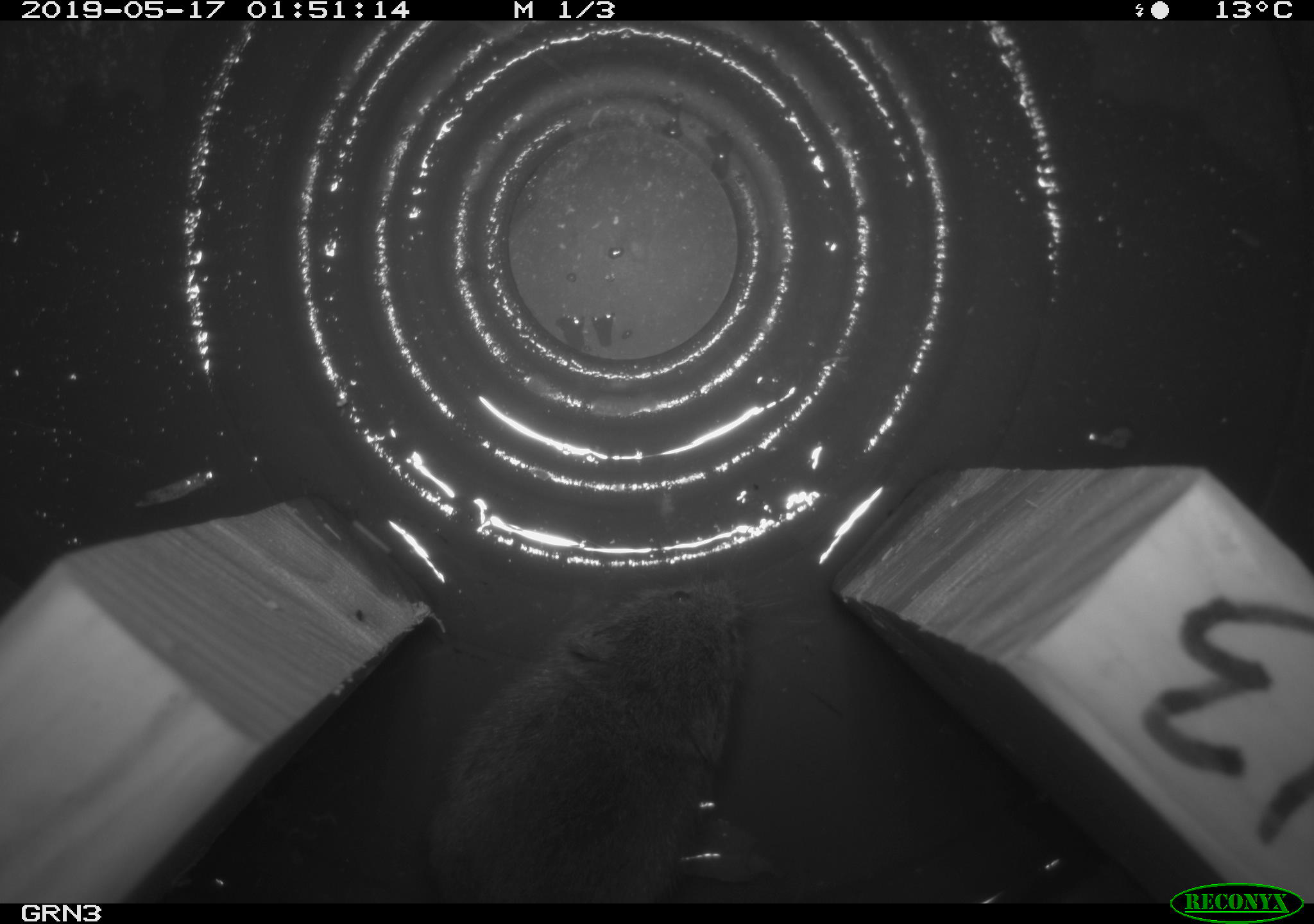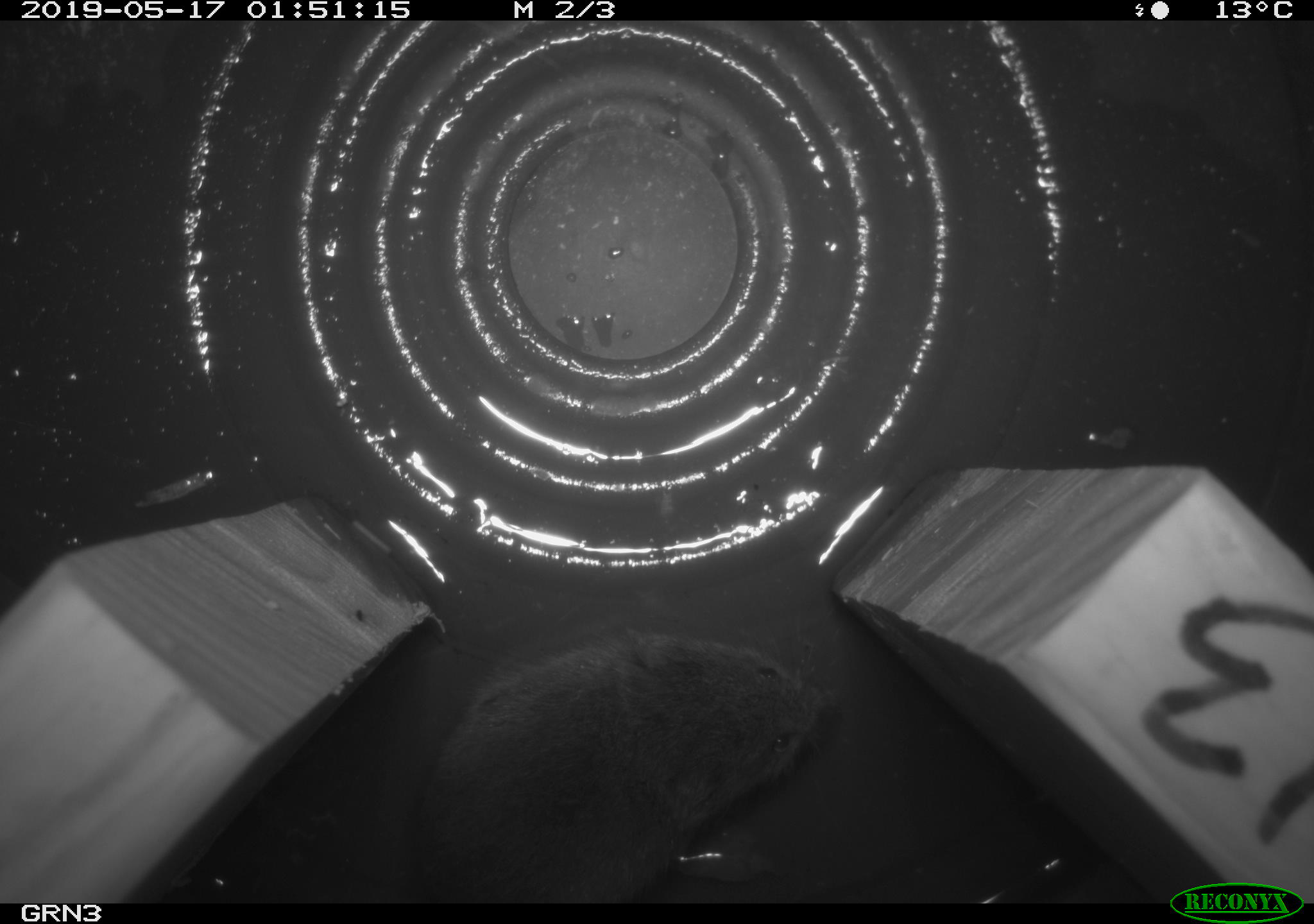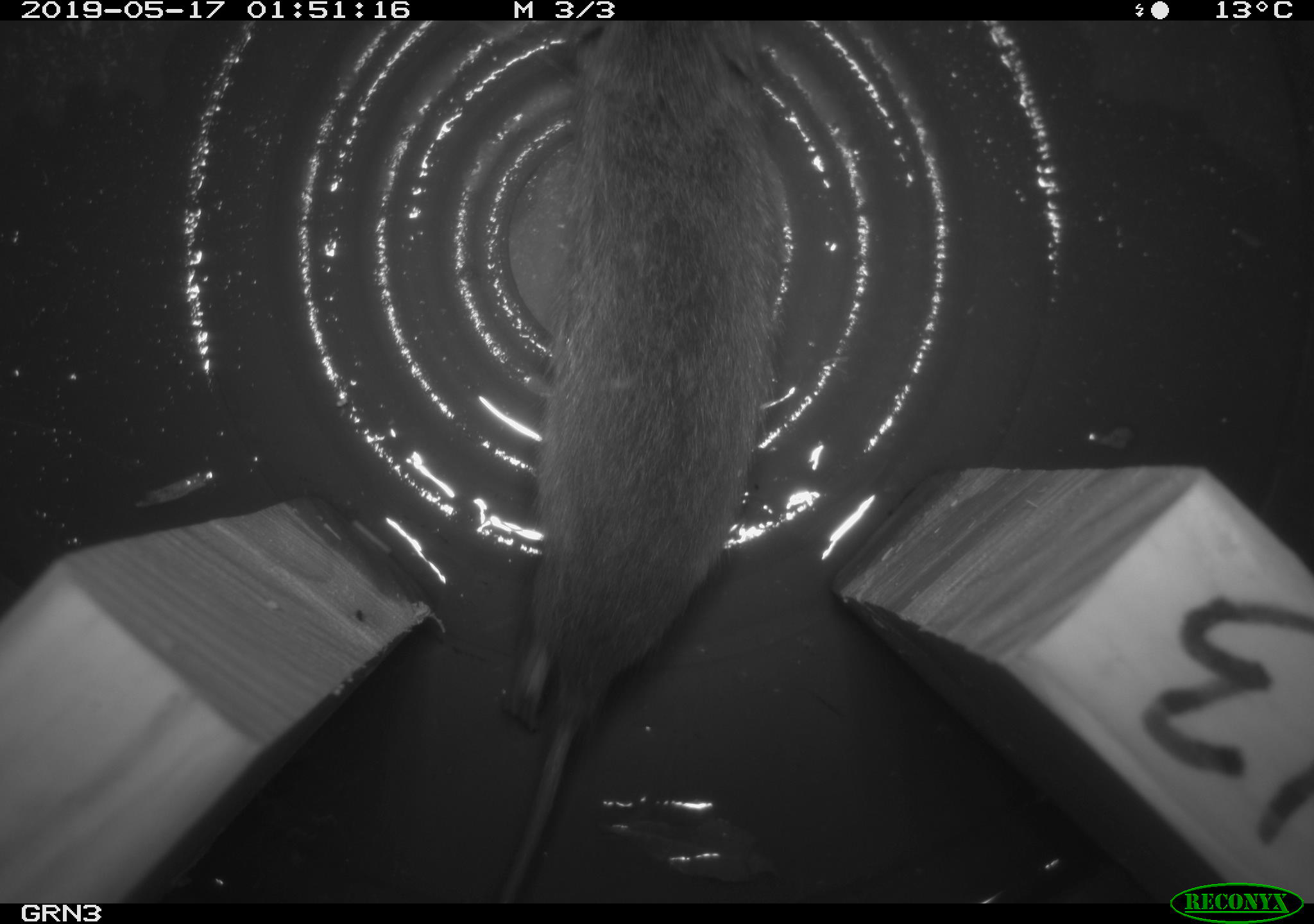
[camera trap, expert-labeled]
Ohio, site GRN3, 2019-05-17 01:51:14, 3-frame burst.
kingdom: Animalia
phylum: Chordata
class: Mammalia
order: Rodentia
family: Cricetidae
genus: Microtus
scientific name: Microtus pennsylvanicus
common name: meadow vole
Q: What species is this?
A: Meadow vole (Microtus pennsylvanicus).